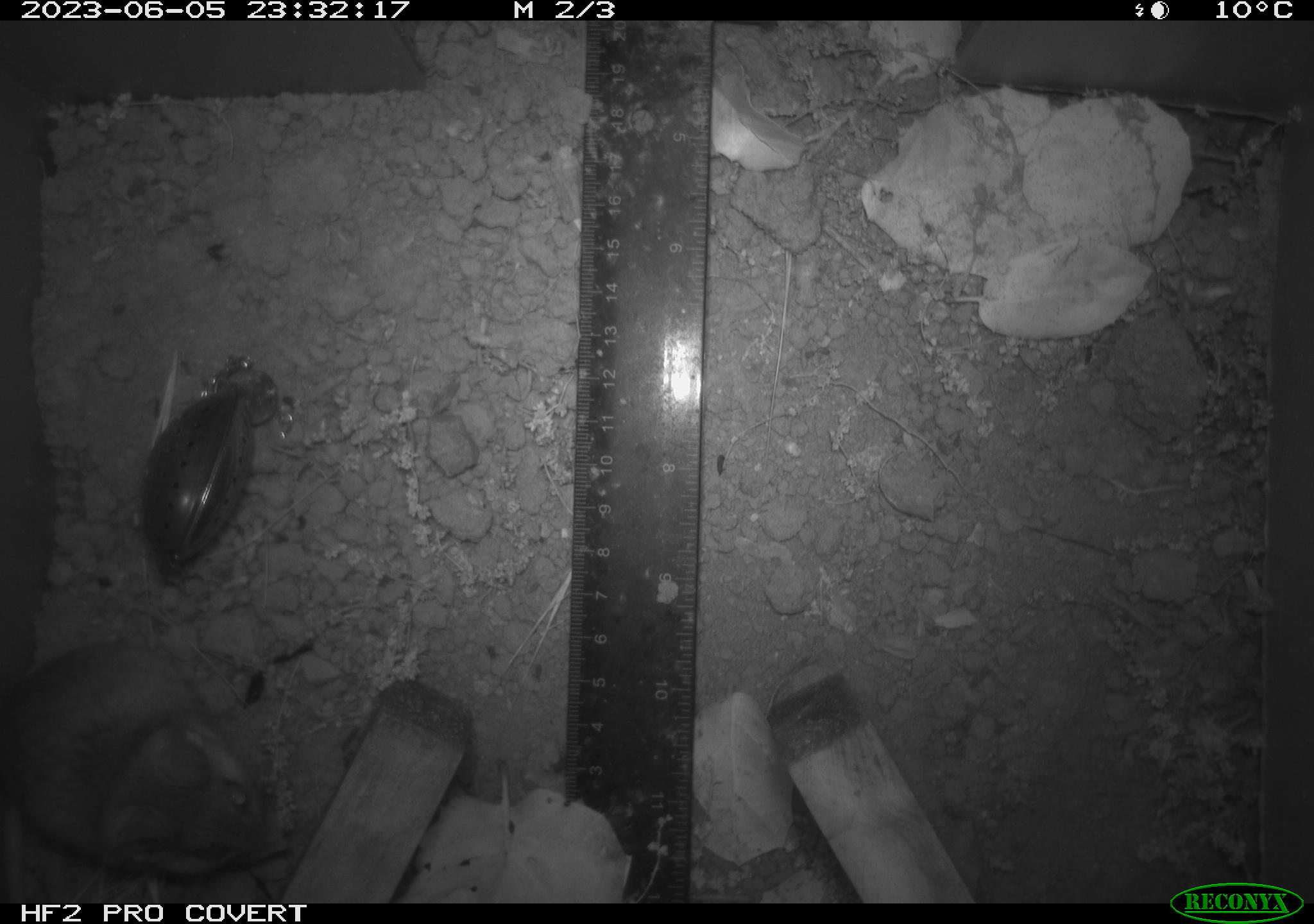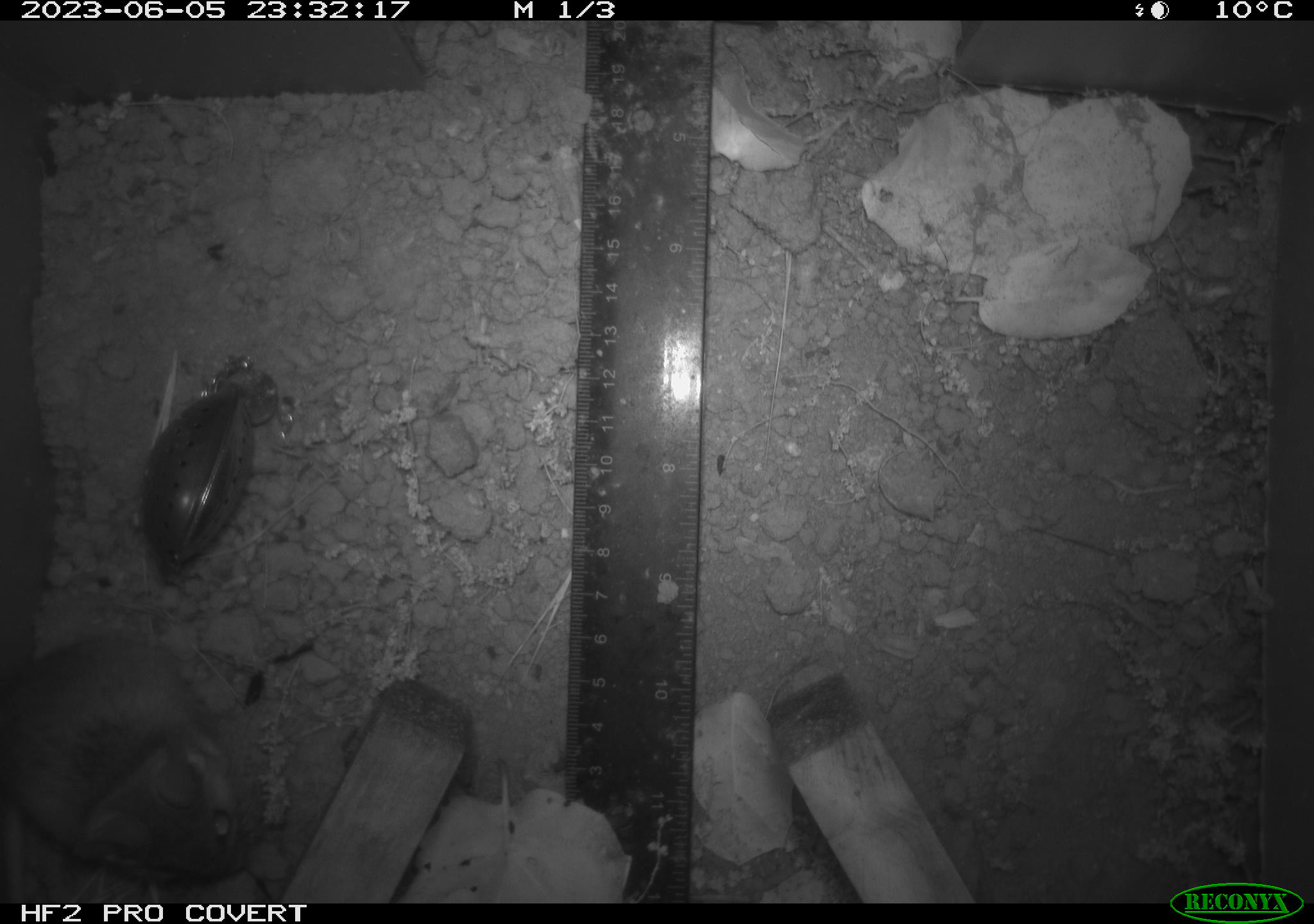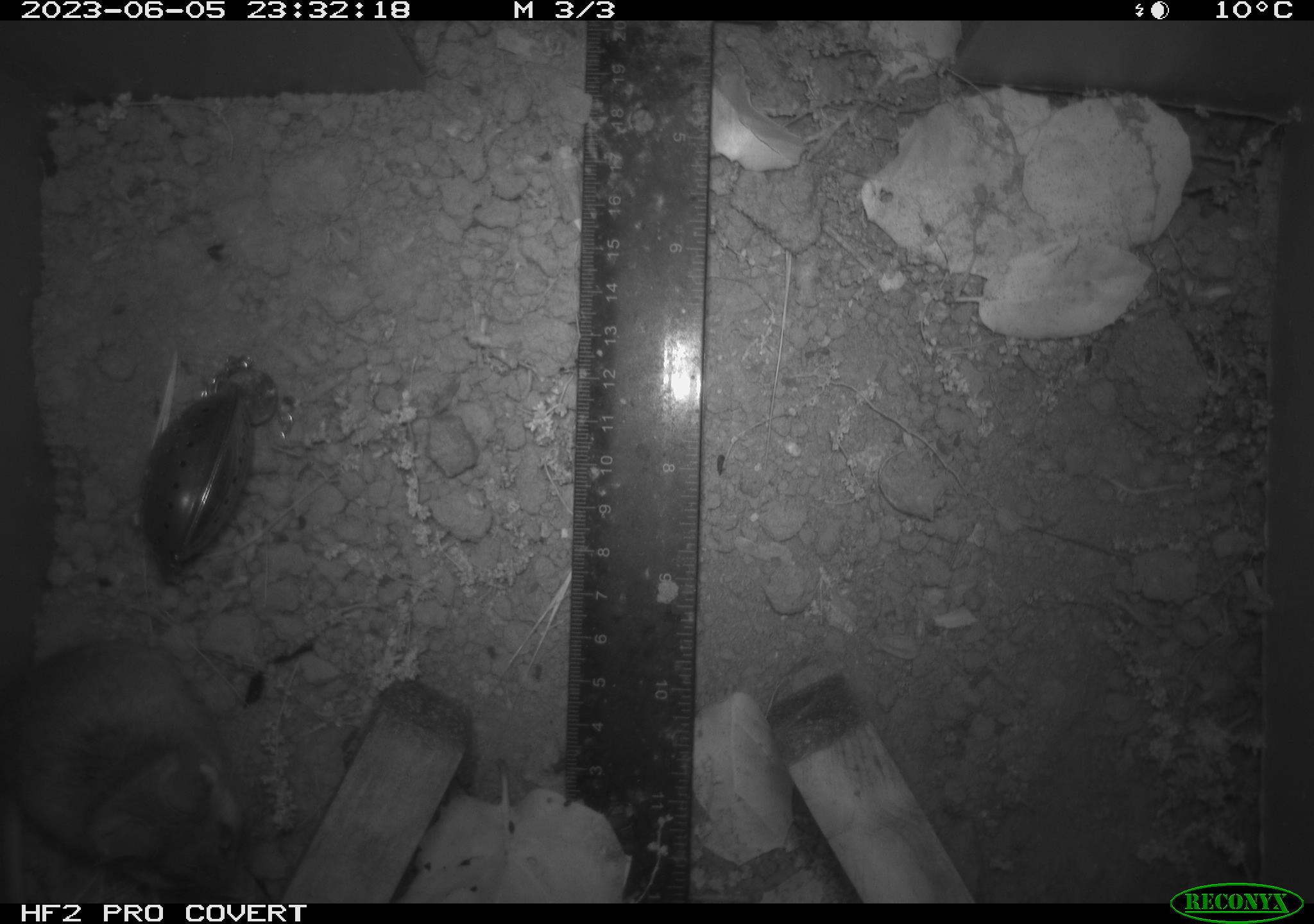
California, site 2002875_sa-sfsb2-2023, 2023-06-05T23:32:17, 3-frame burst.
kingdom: Animalia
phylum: Chordata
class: Mammalia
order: Rodentia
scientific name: Rodentia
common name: mouse species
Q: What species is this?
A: Mouse species (Rodentia).